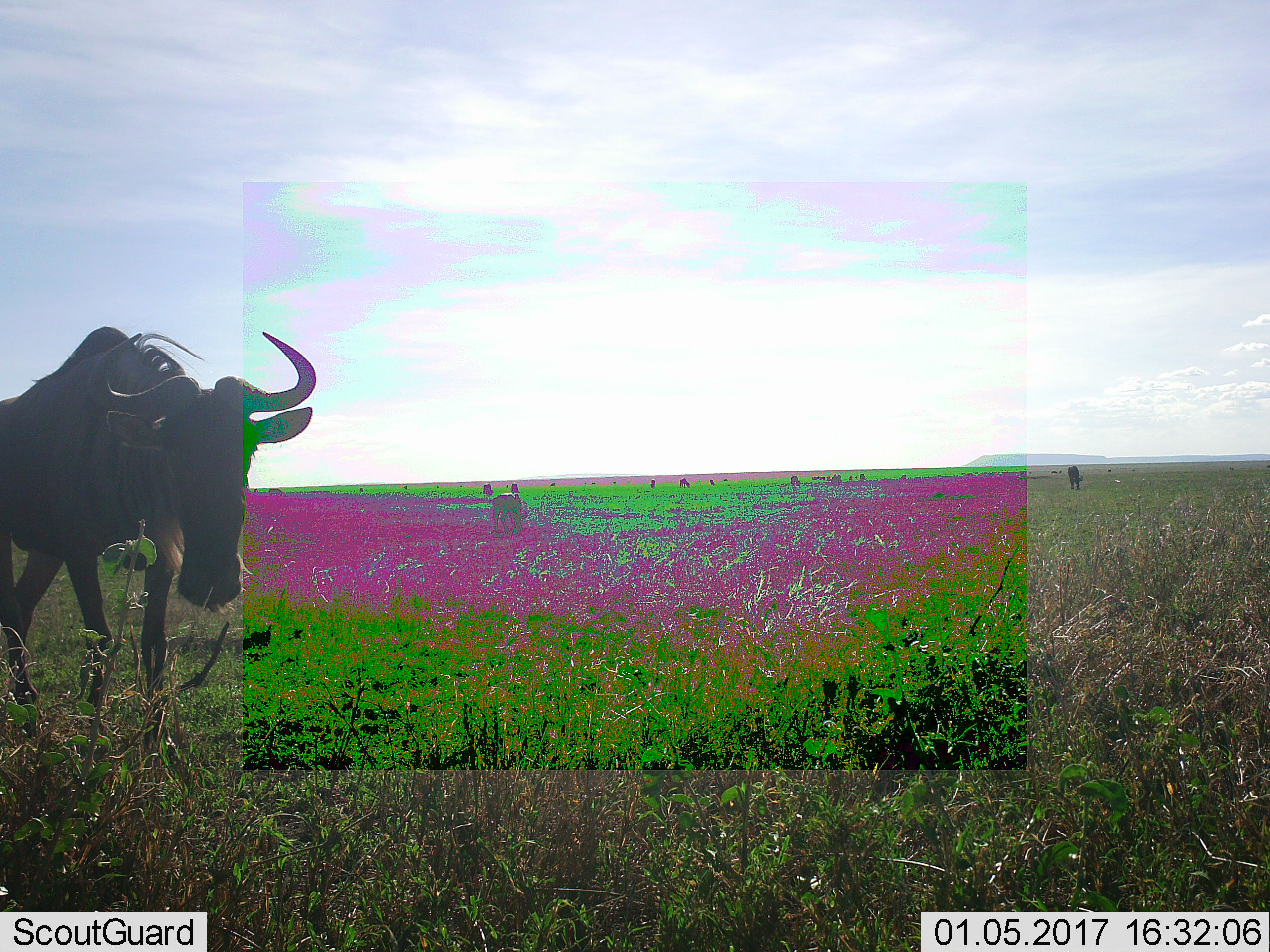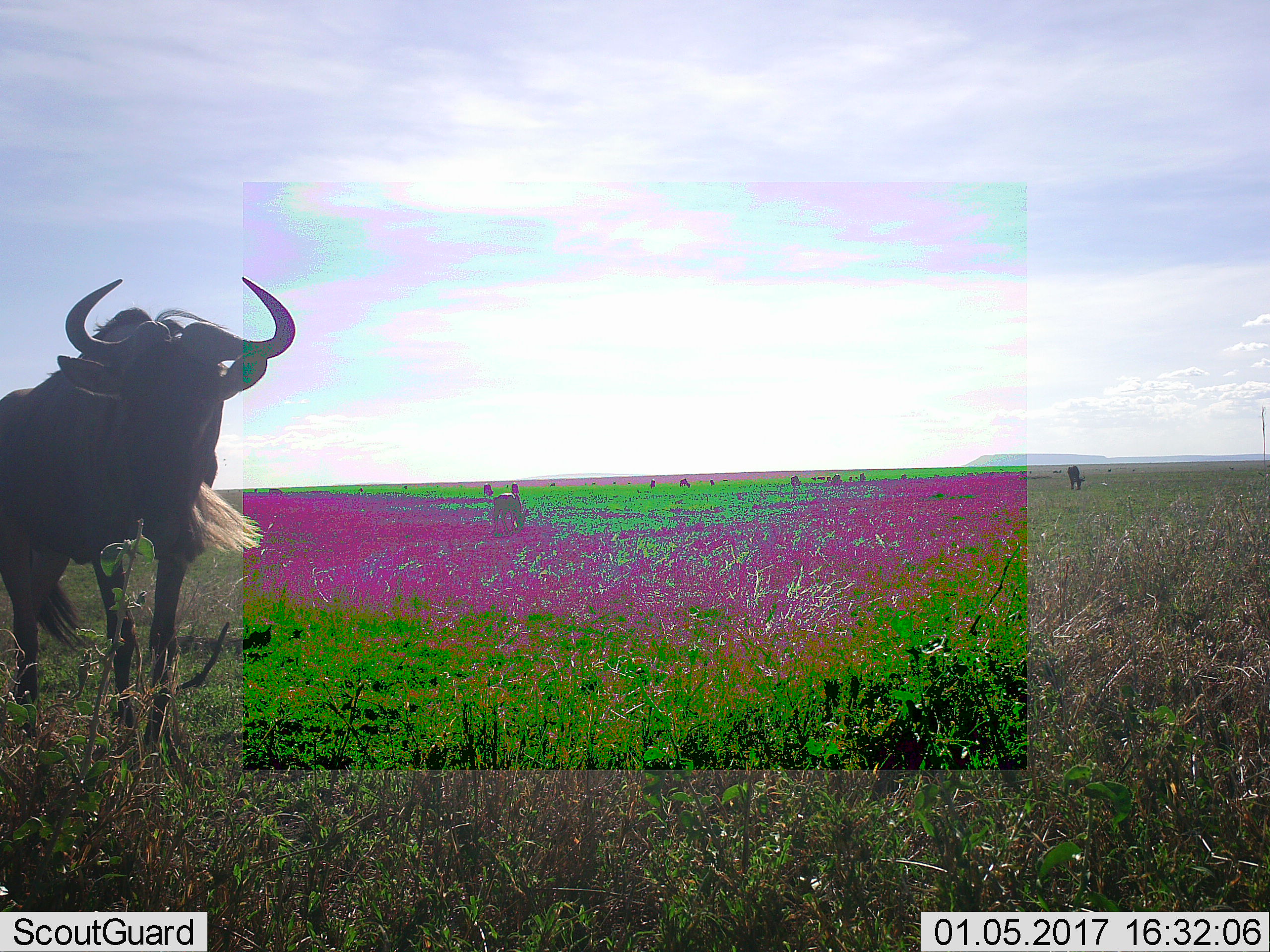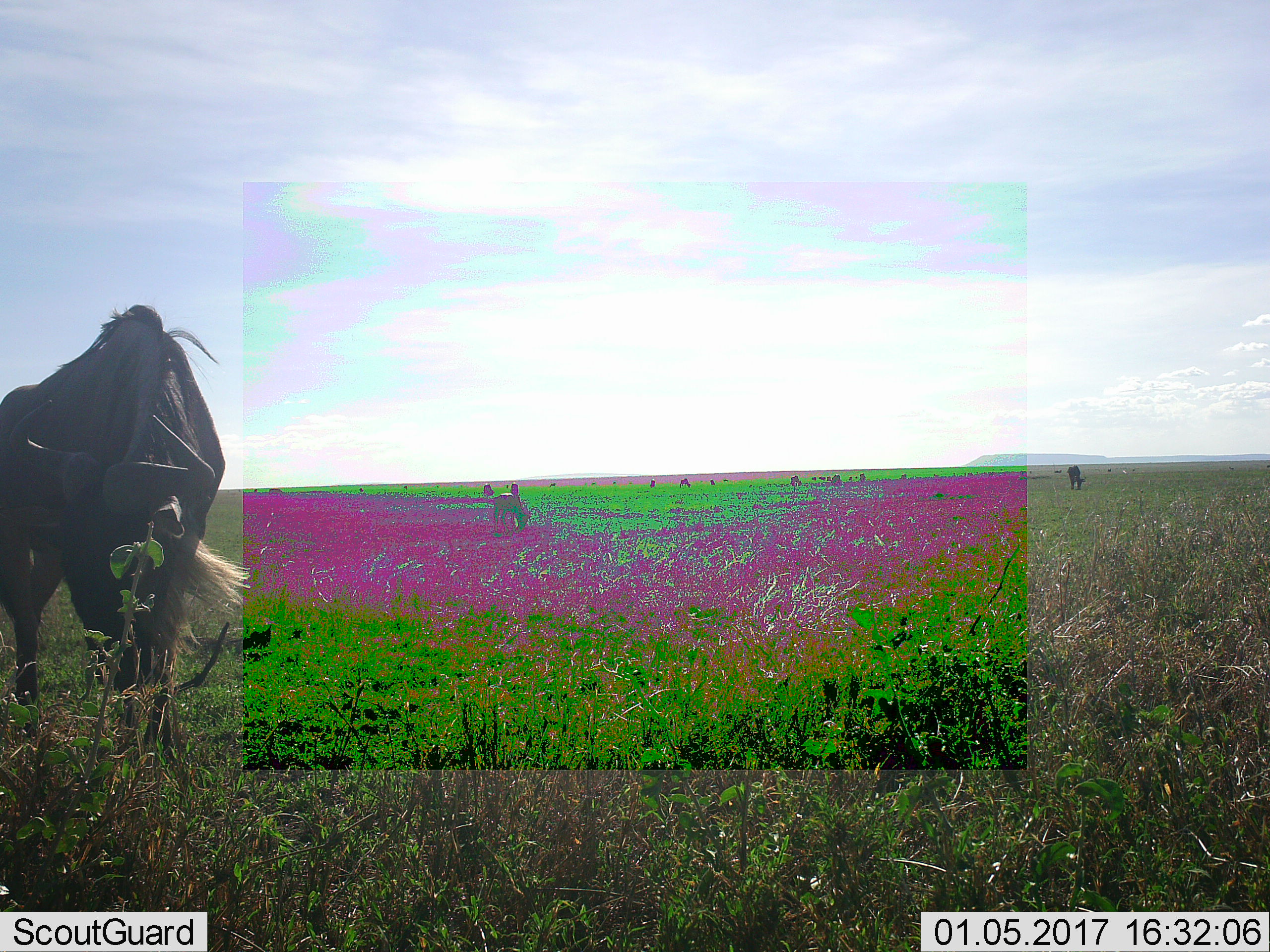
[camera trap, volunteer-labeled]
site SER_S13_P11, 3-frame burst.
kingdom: Animalia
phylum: Chordata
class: Mammalia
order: Artiodactyla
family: Bovidae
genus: Connochaetes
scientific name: Connochaetes taurinus taurinus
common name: blue wildebeest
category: wildebeestblue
Wildebeestblue (blue wildebeest) (Connochaetes taurinus taurinus), count 5. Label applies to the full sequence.